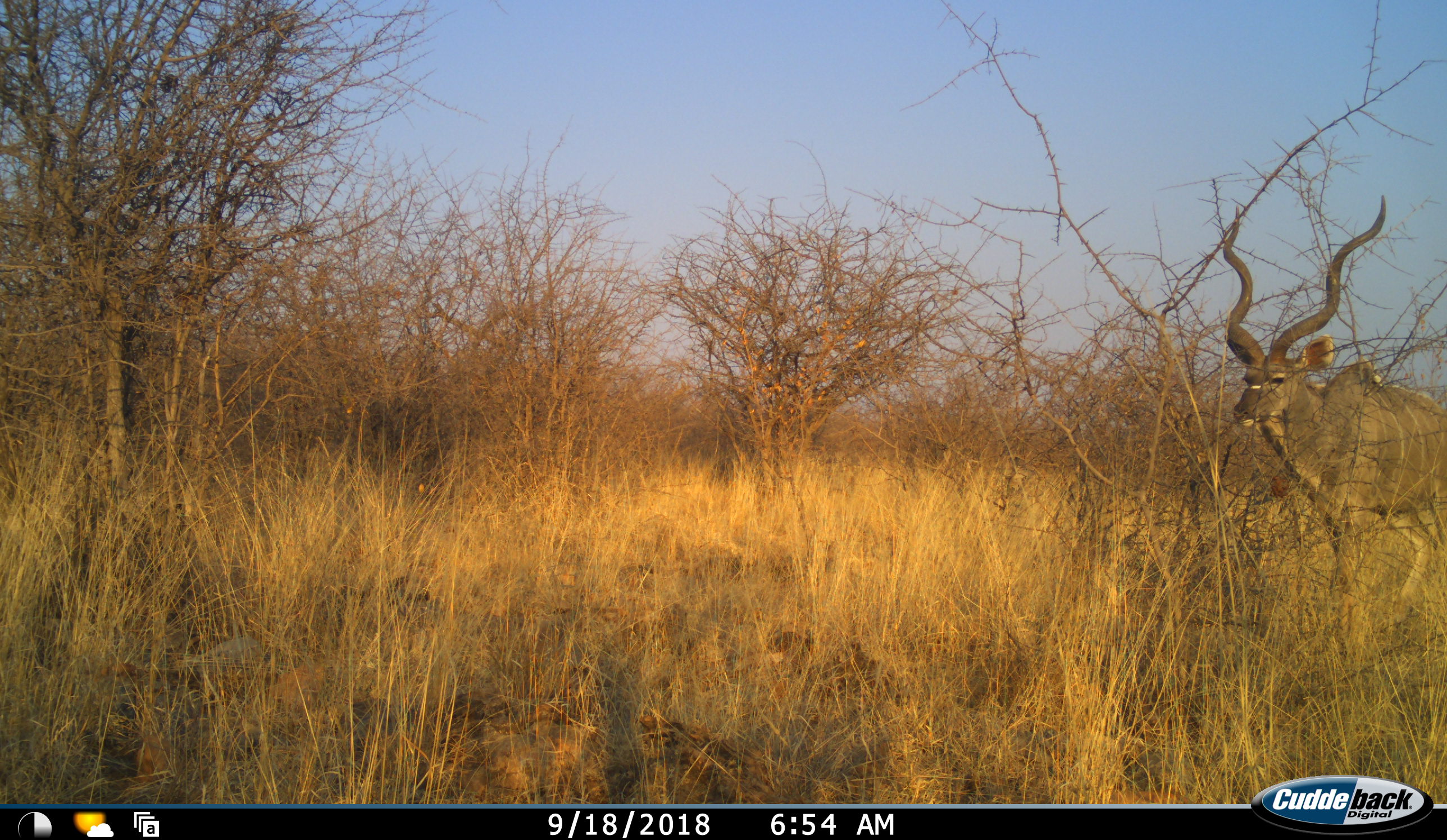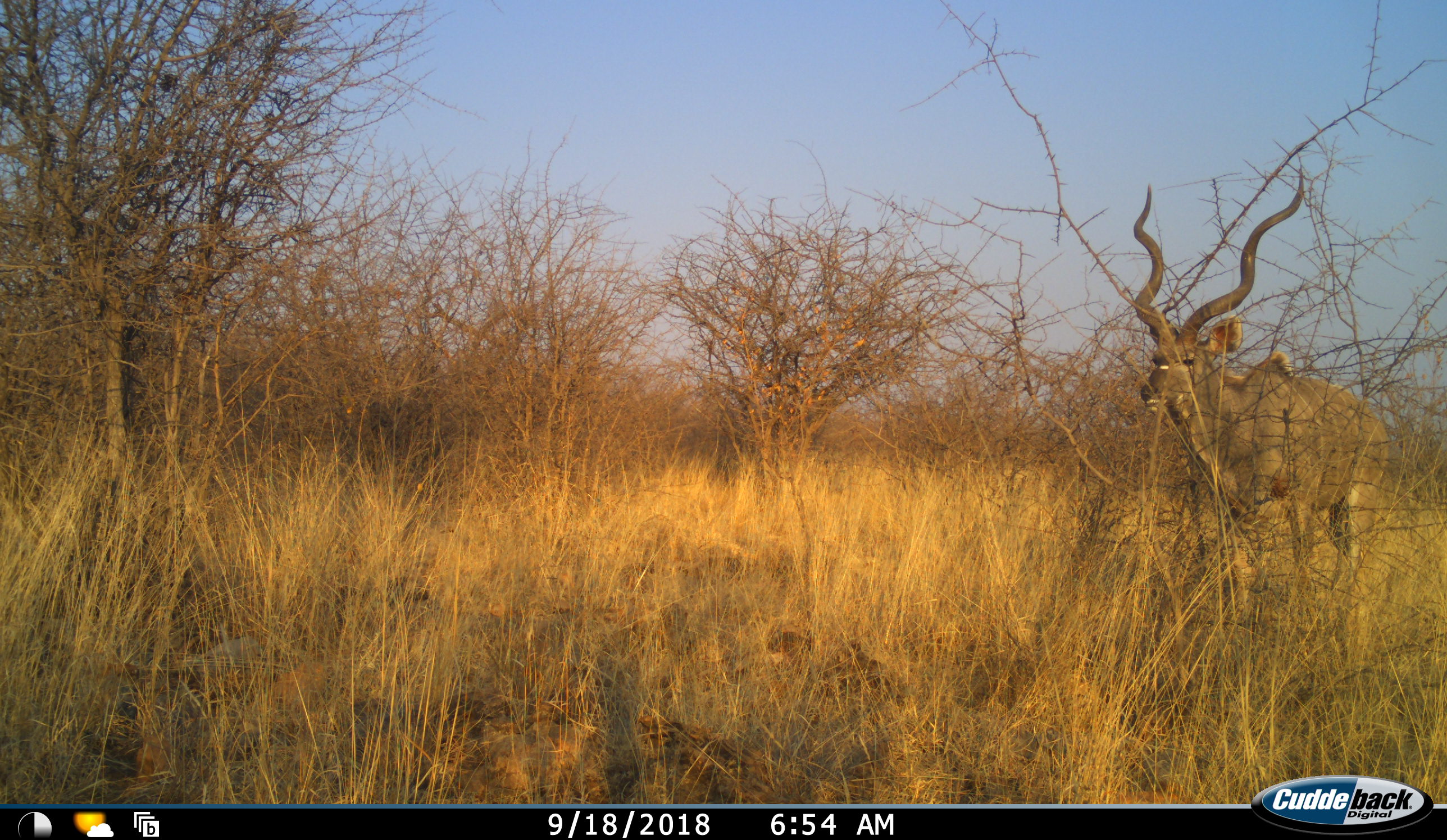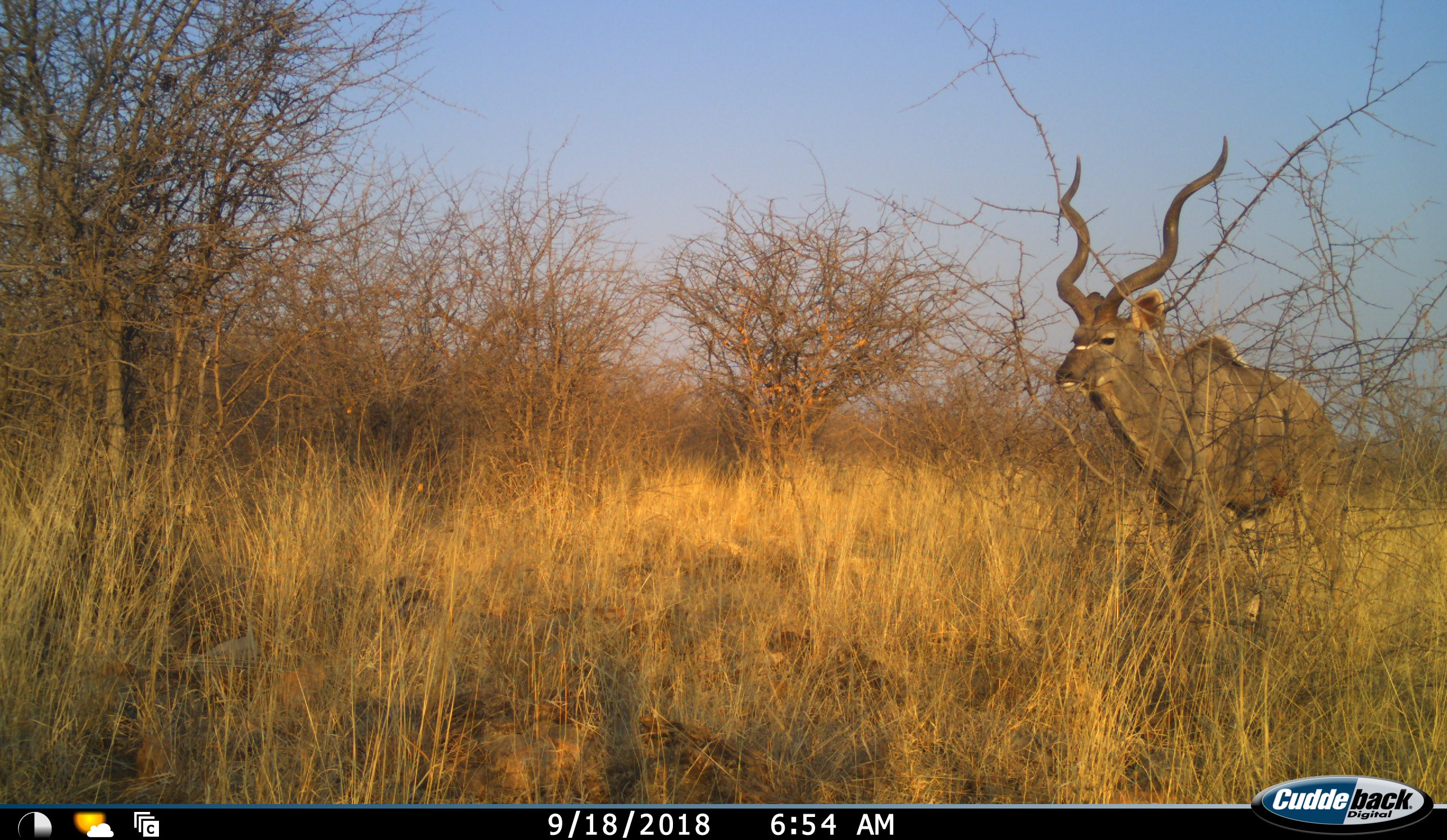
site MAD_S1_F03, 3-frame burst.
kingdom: Animalia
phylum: Chordata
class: Mammalia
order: Artiodactyla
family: Bovidae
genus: Tragelaphus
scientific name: Tragelaphus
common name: kudu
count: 1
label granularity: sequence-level